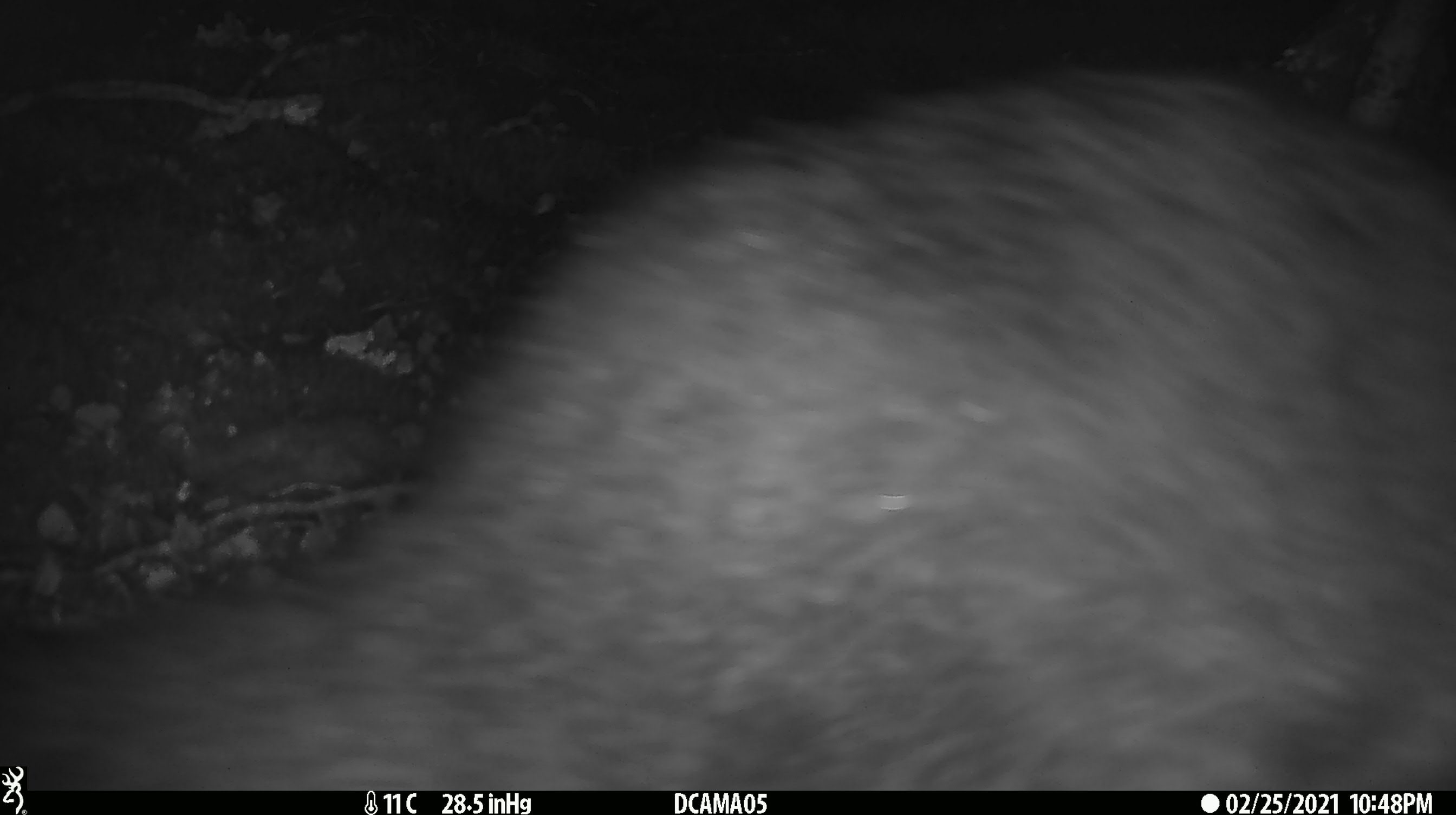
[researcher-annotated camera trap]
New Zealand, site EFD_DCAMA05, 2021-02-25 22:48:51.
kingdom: Animalia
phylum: Chordata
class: Mammalia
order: Diprotodontia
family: Phalangeridae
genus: Trichosurus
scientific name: Trichosurus vulpecula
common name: common brushtail possum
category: possum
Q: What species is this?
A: Possum (common brushtail possum) (Trichosurus vulpecula).